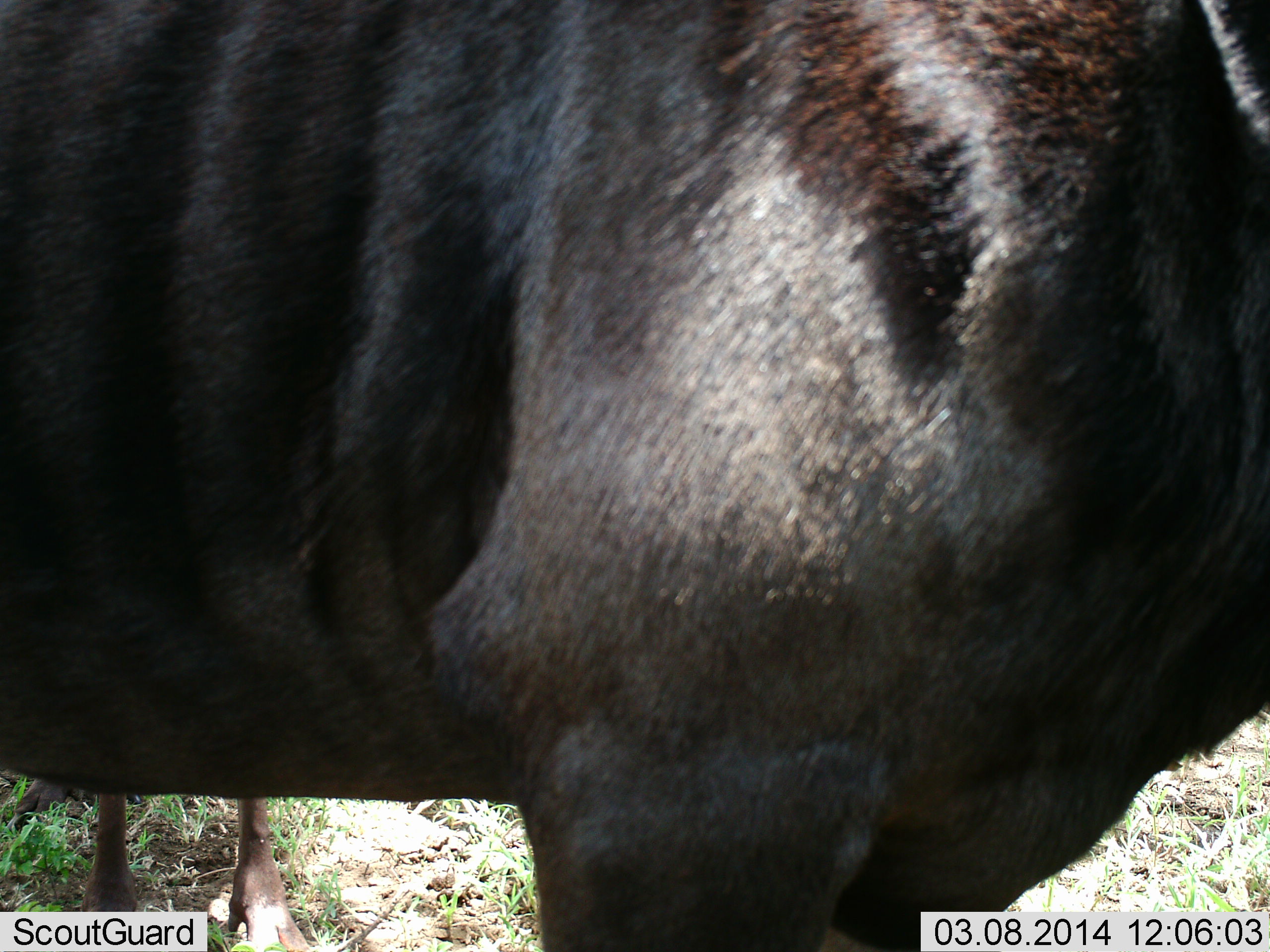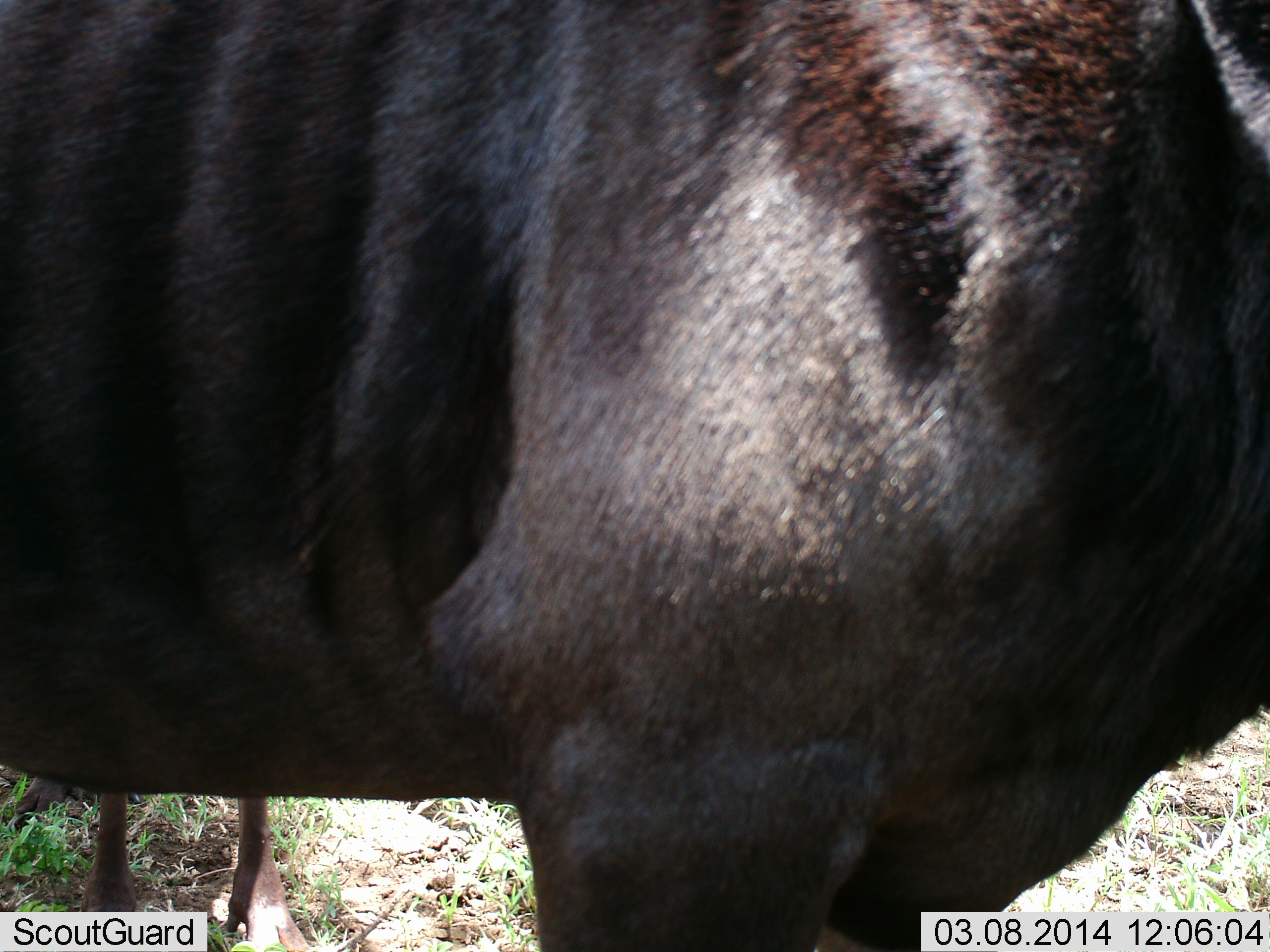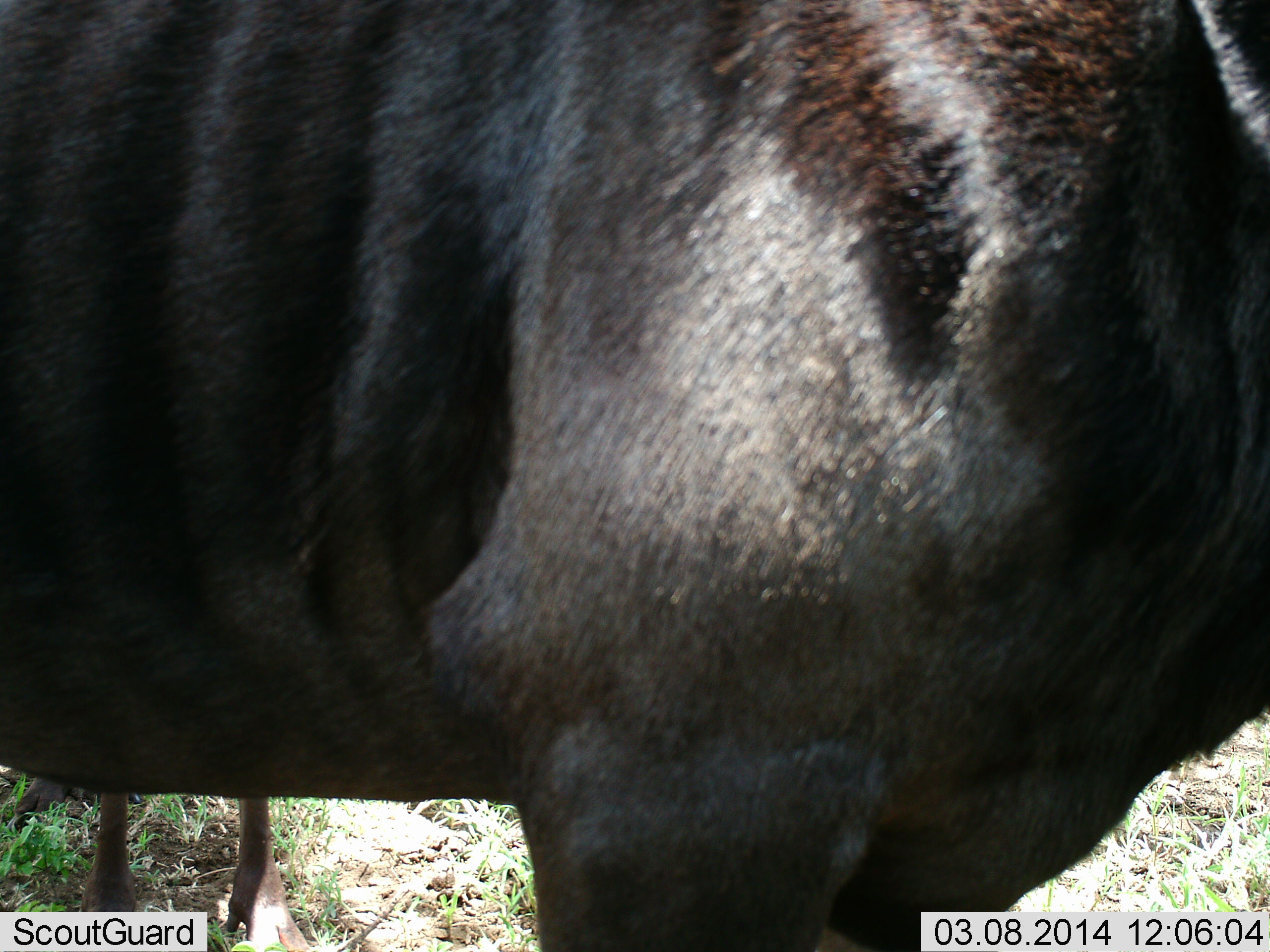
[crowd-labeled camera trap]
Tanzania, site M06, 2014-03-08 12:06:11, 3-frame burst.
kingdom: Animalia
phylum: Chordata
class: Mammalia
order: Artiodactyla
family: Bovidae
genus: Connochaetes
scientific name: Connochaetes taurinus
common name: blue wildebeest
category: wildebeest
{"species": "wildebeest (blue wildebeest) (Connochaetes taurinus)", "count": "2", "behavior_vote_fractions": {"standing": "100%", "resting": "0%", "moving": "0%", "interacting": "0%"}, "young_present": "10%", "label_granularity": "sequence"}